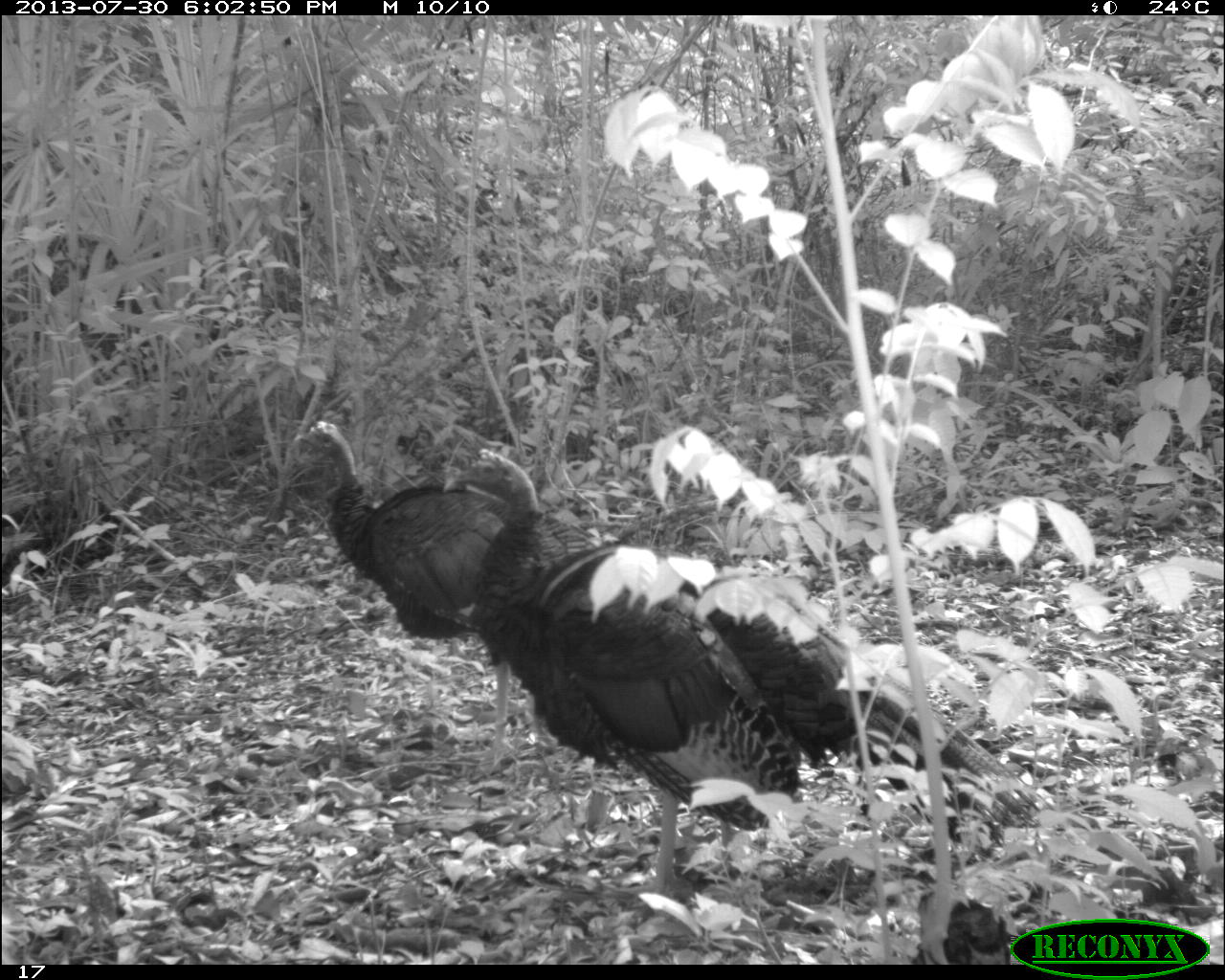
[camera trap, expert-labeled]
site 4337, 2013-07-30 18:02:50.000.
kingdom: Animalia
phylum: Chordata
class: Aves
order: Galliformes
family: Phasianidae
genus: Meleagris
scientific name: Meleagris ocellata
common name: ocellated turkey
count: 2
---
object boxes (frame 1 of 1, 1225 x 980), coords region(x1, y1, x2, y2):
meleagris ocellata: region(425, 441, 1065, 916); region(289, 405, 536, 755)